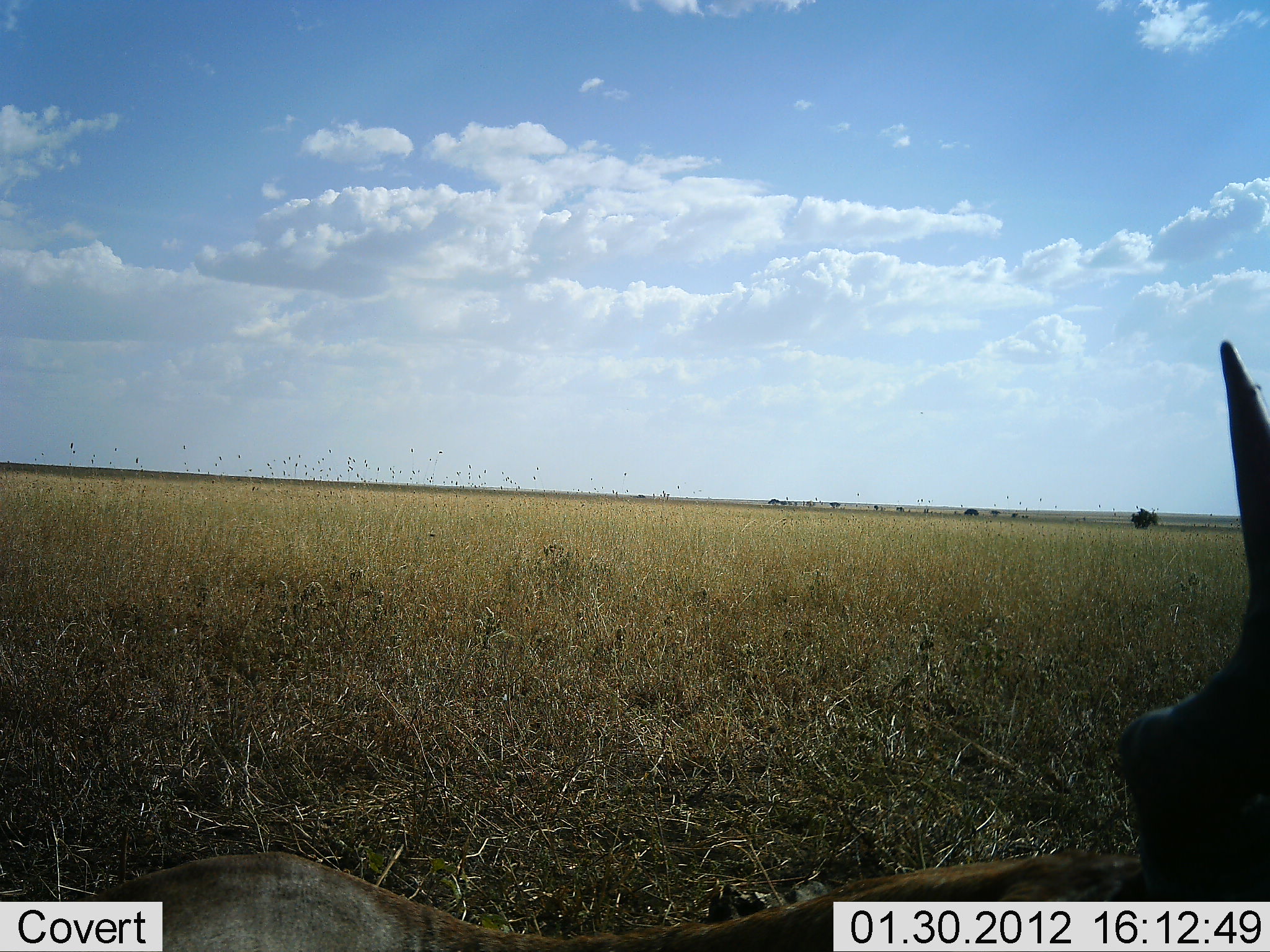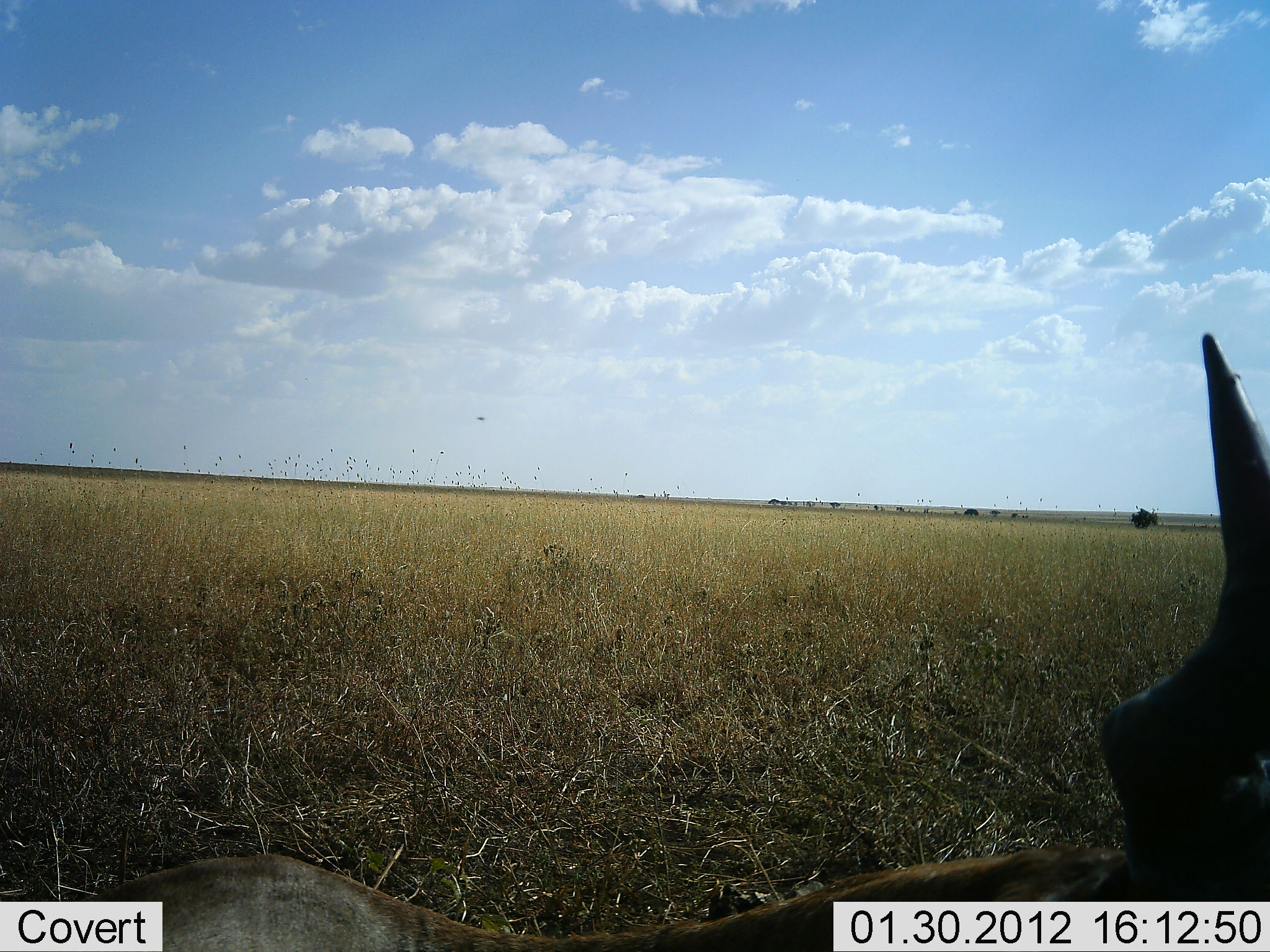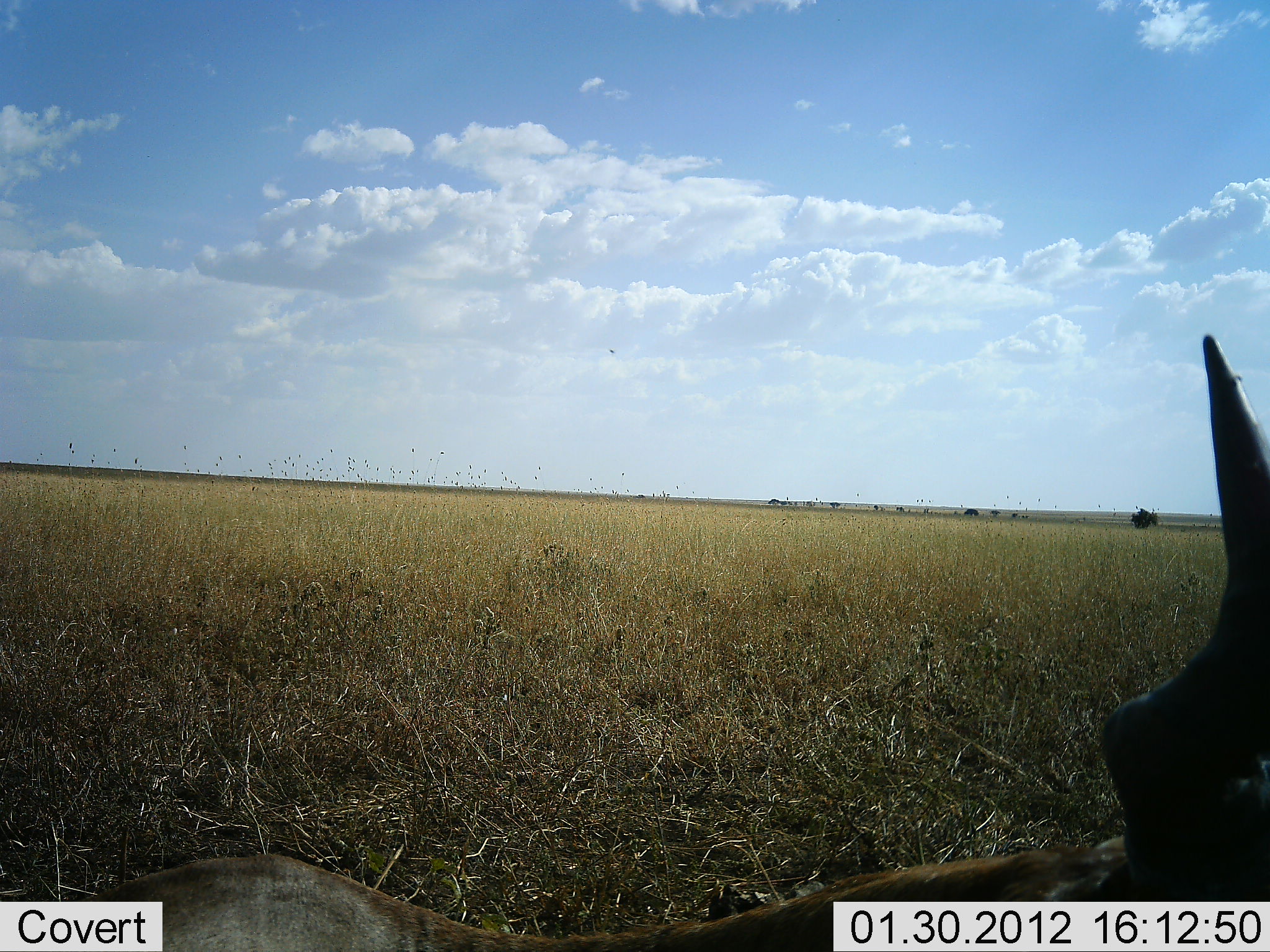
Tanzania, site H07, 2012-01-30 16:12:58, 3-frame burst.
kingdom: Animalia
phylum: Chordata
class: Mammalia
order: Artiodactyla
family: Bovidae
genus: Alcelaphus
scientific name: Alcelaphus buselaphus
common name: hartebeest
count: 1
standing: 8%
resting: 92%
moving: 0%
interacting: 0%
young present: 0%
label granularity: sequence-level